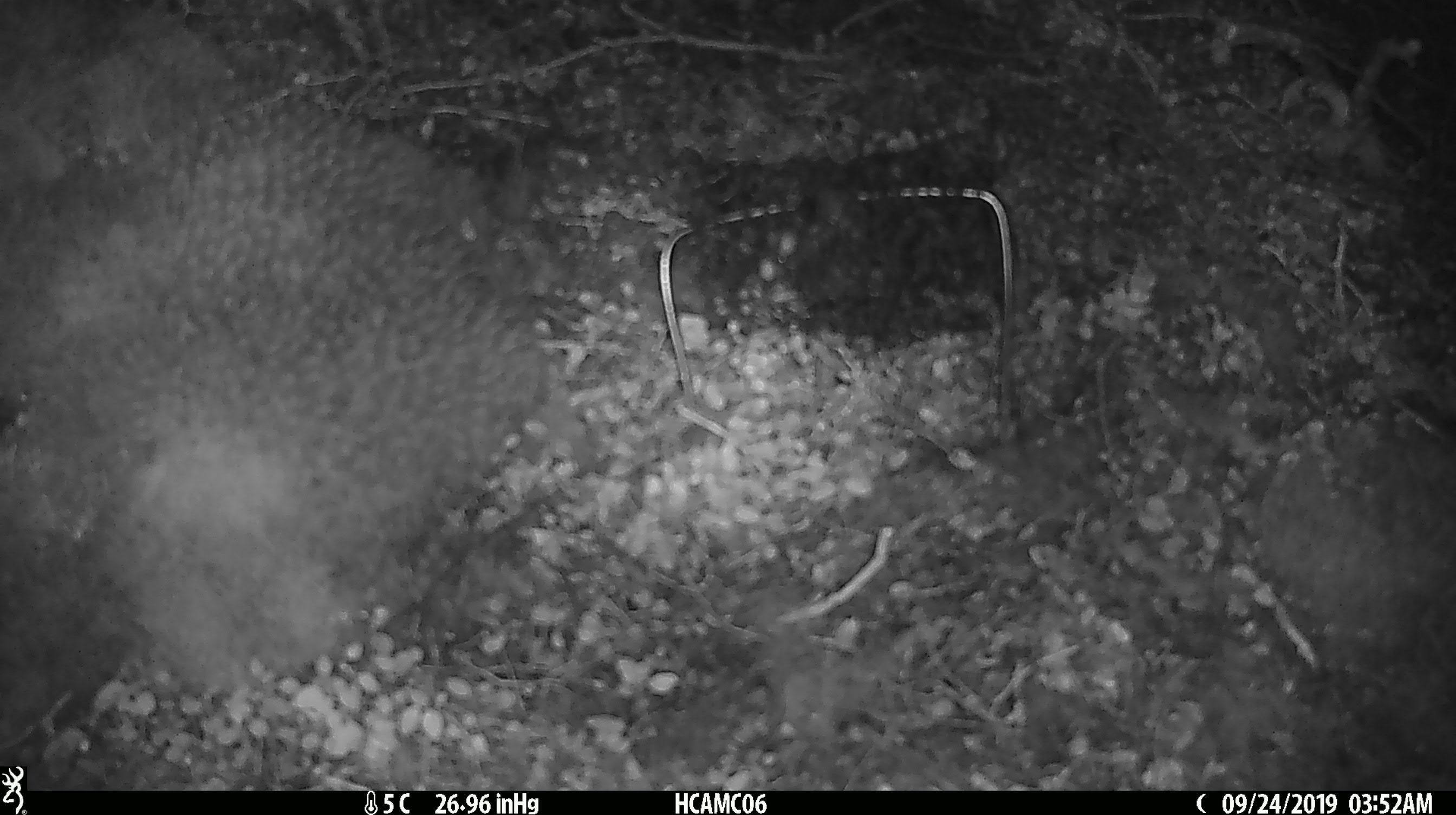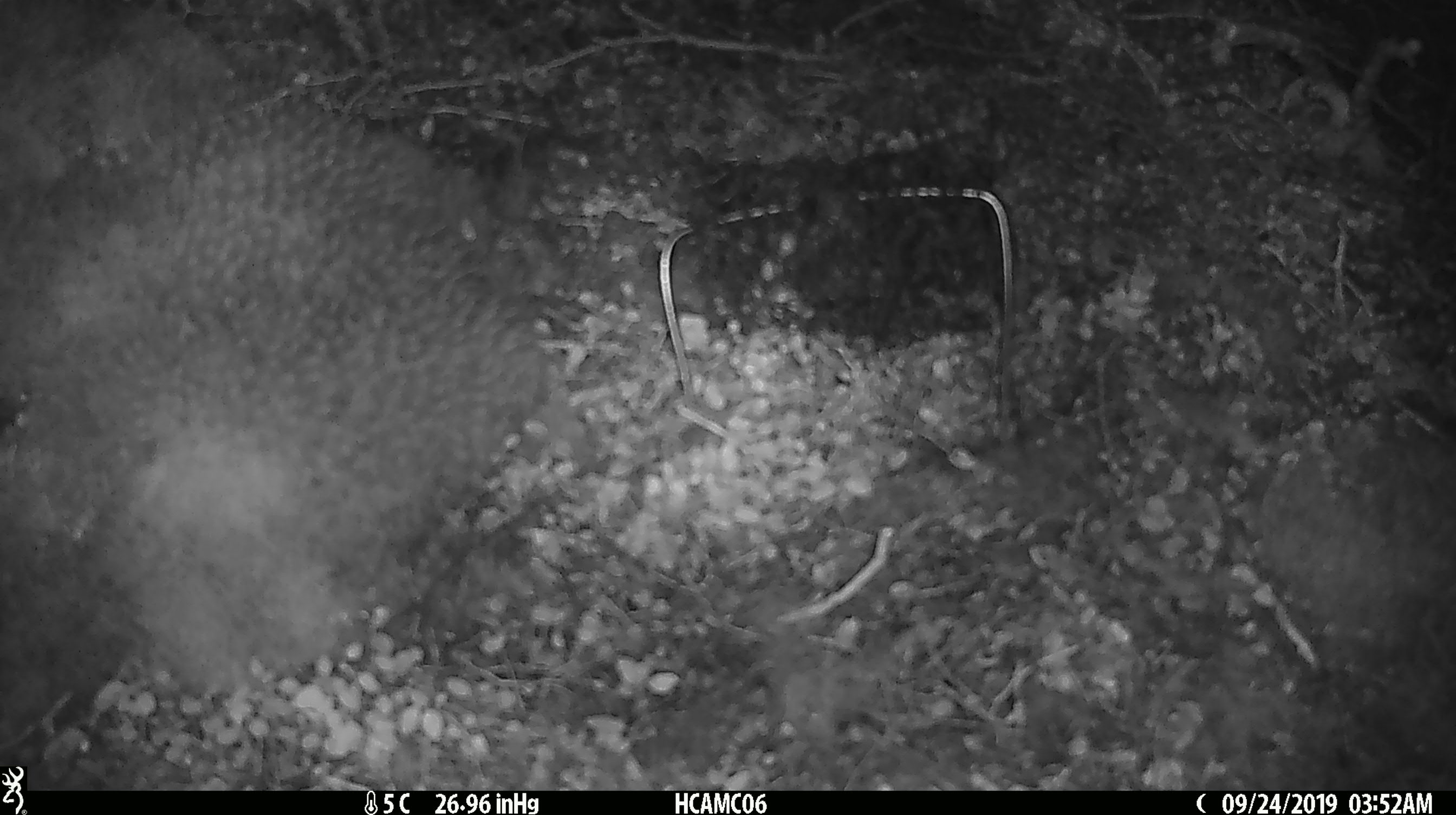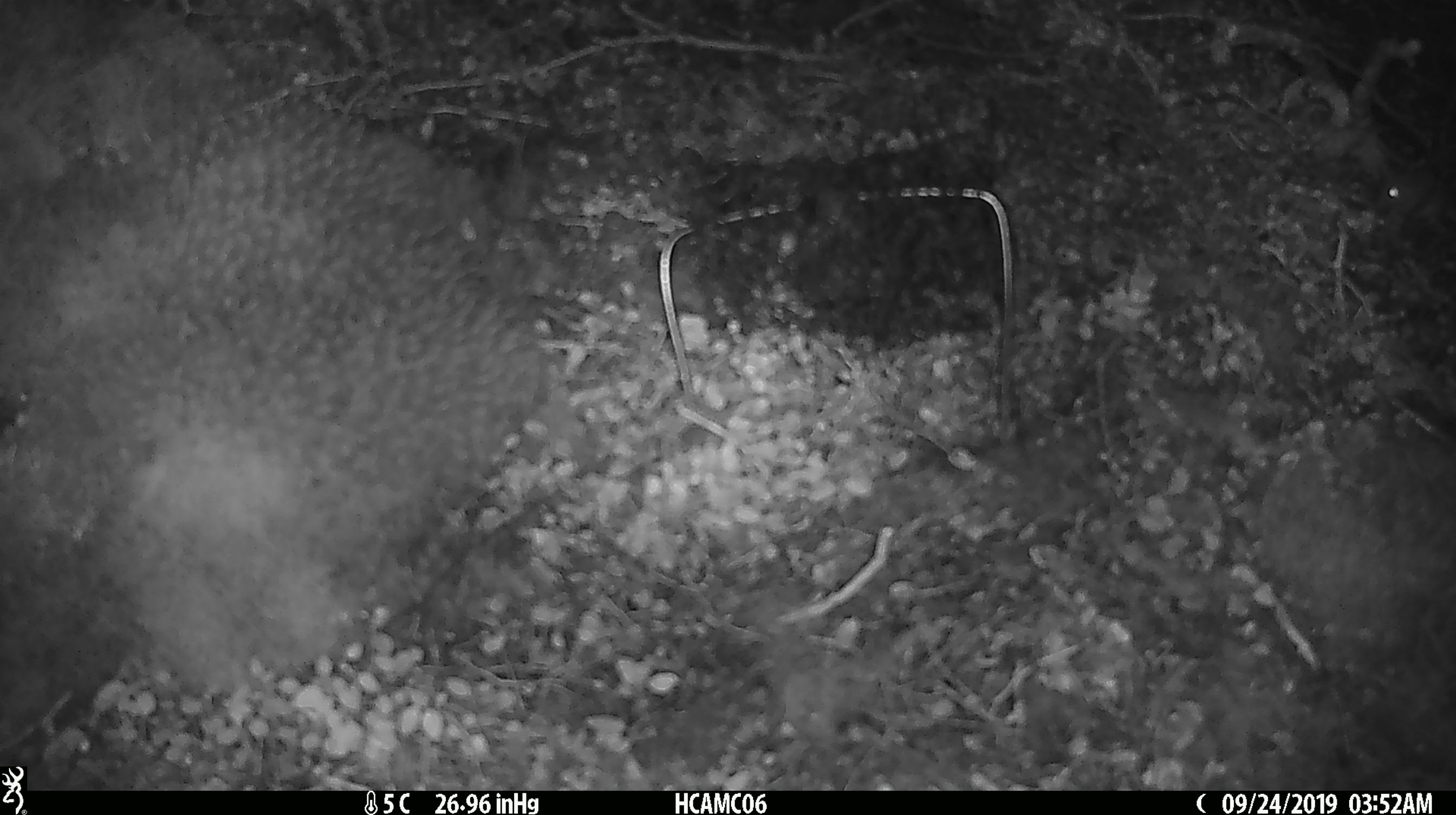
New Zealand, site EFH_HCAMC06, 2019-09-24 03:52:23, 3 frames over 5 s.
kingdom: Animalia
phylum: Chordata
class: Mammalia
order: Rodentia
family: Muridae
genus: Mus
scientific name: Mus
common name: mouse